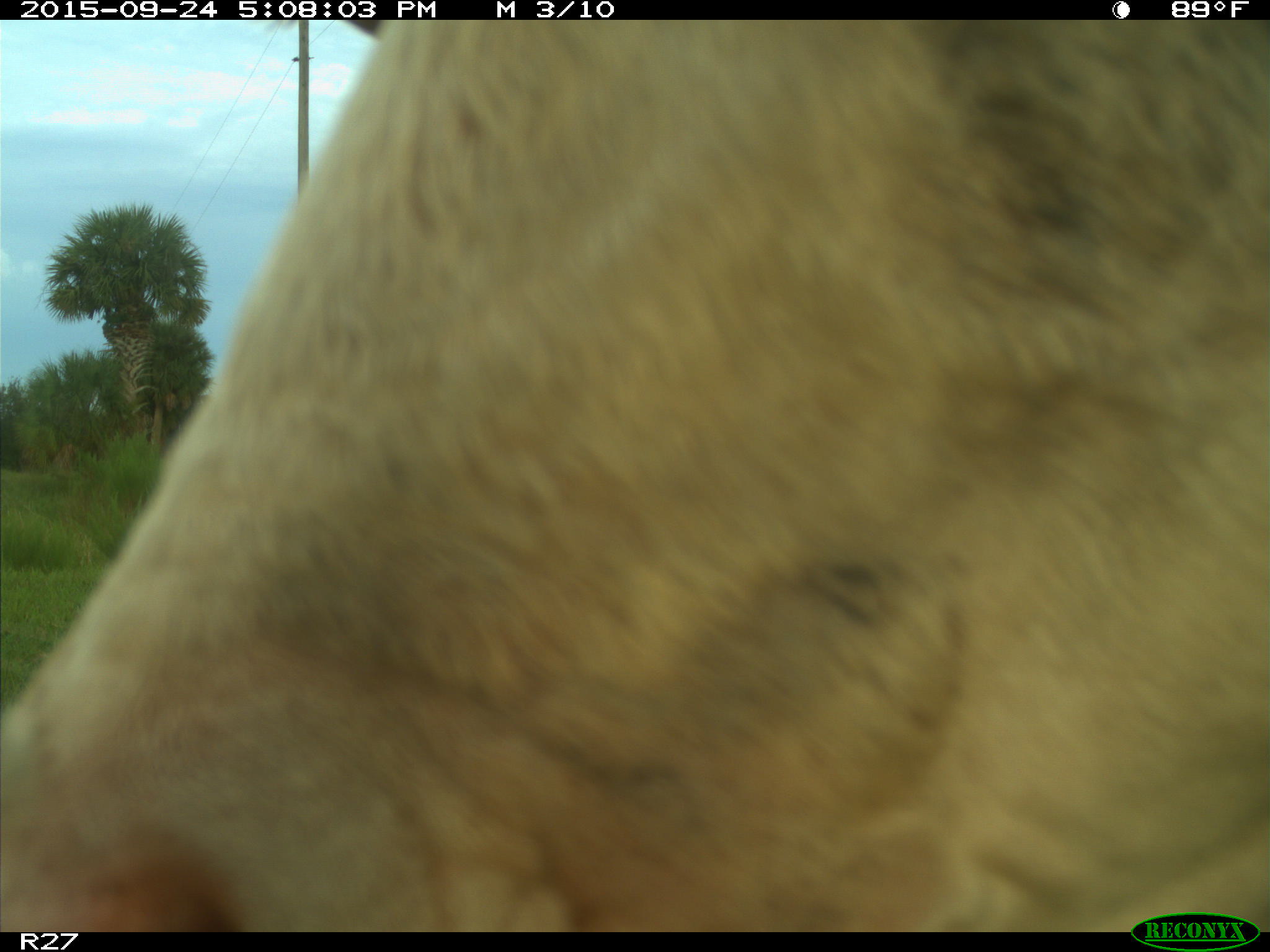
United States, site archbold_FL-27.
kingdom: Animalia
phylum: Chordata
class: Mammalia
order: Artiodactyla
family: Bovidae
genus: Bos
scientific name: Bos taurus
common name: domestic cow